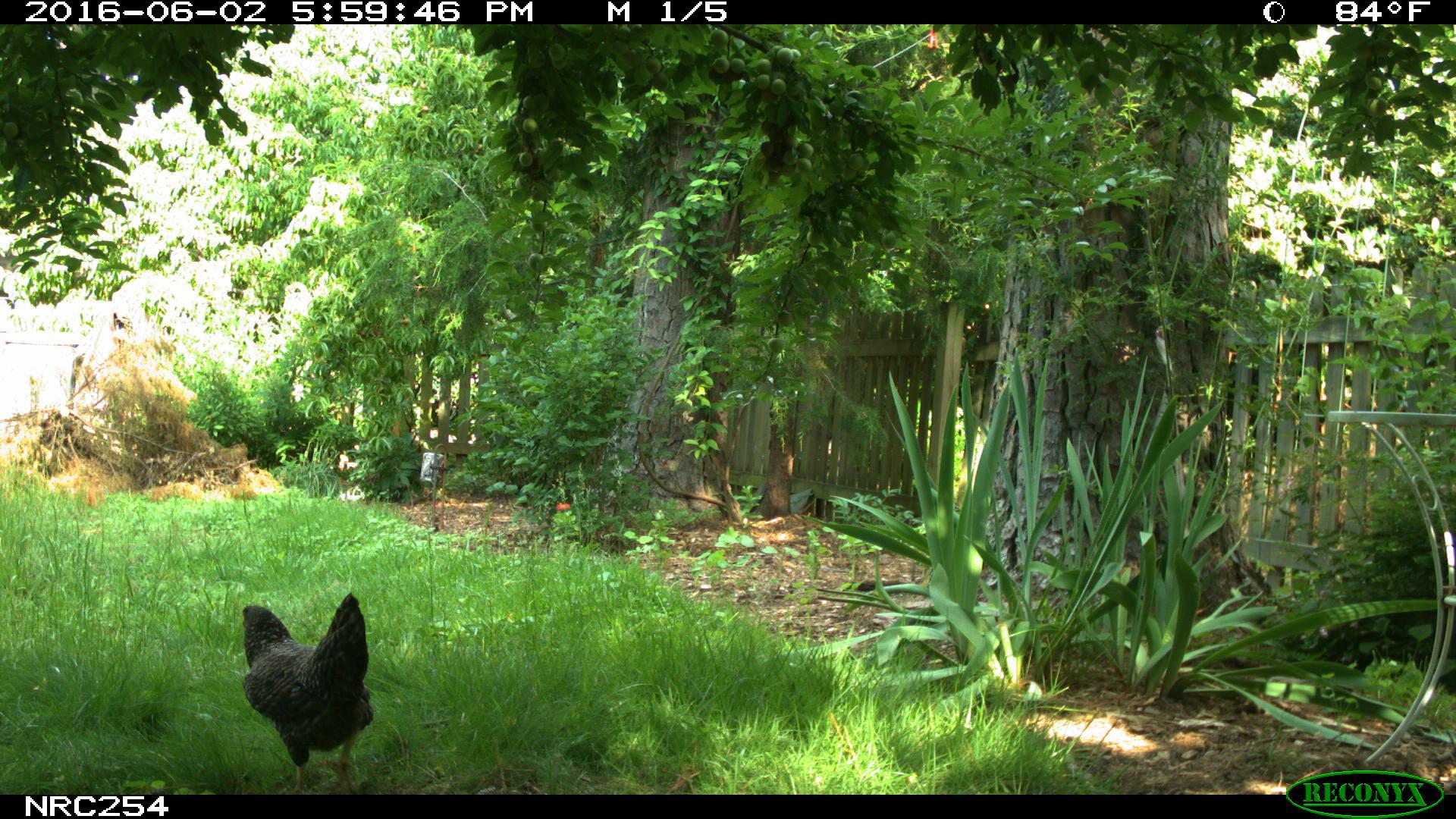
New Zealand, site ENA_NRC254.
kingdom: Animalia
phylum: Chordata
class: Aves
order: Galliformes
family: Phasianidae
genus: Gallus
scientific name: Gallus gallus domesticus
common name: chicken